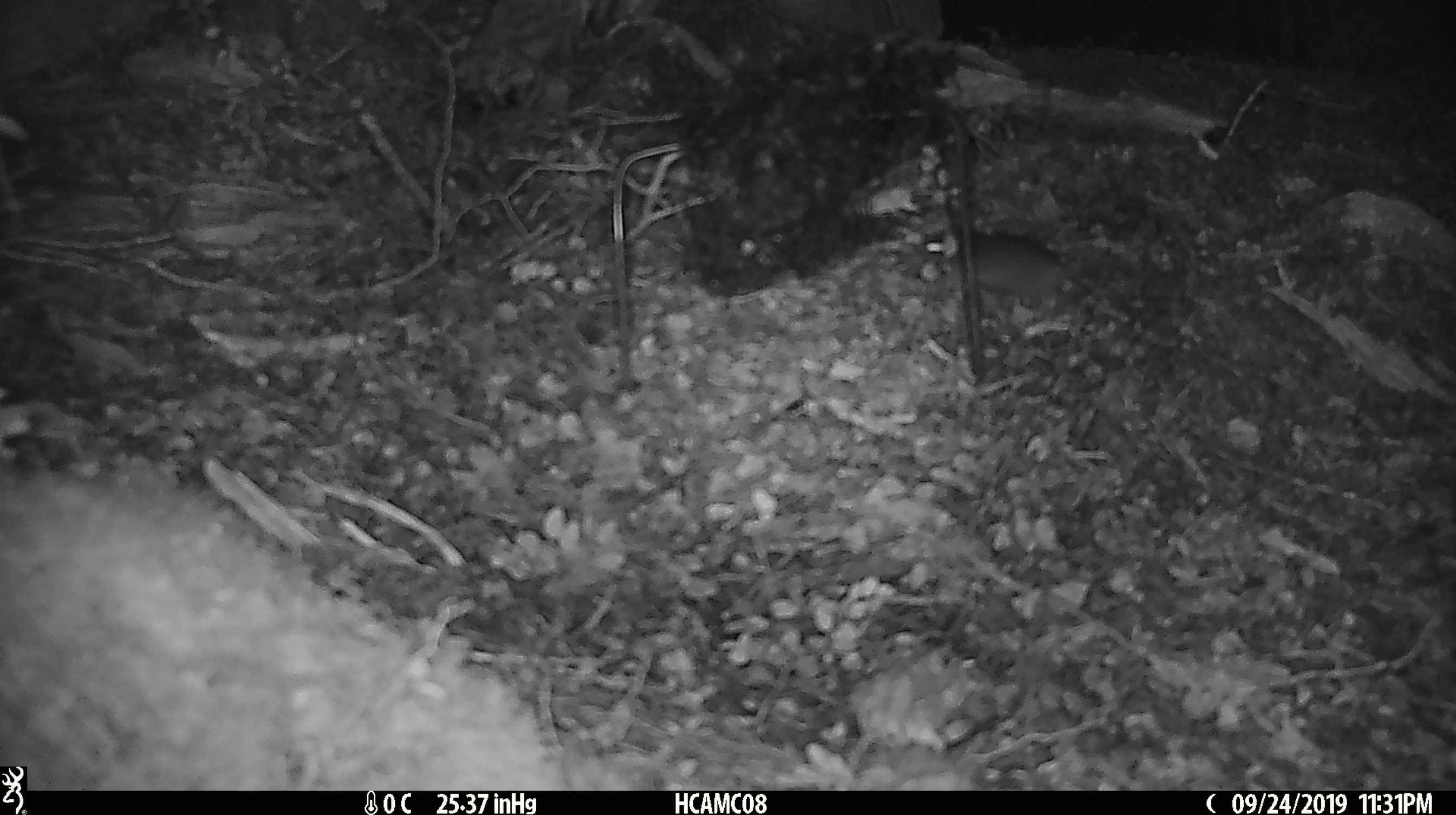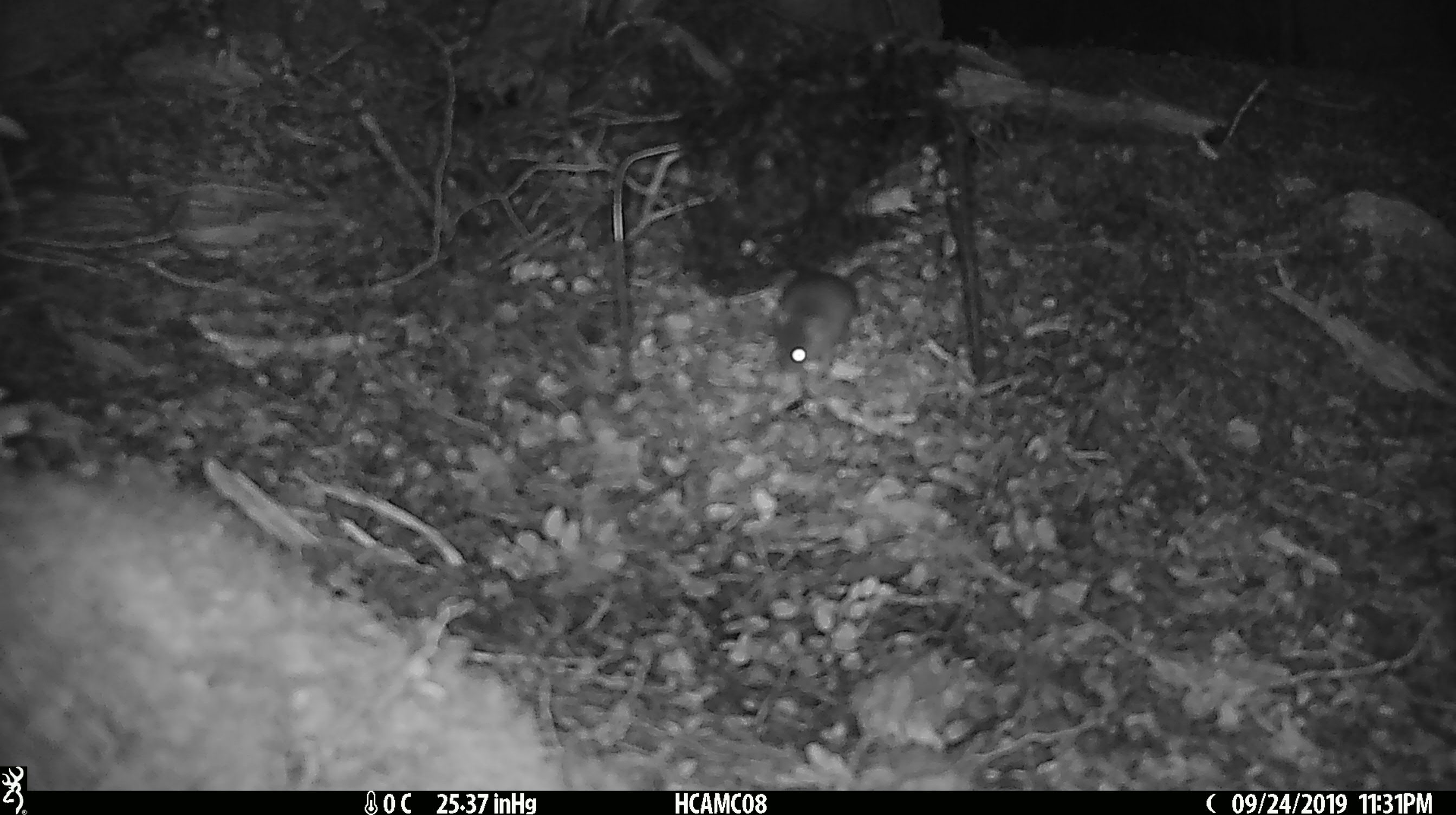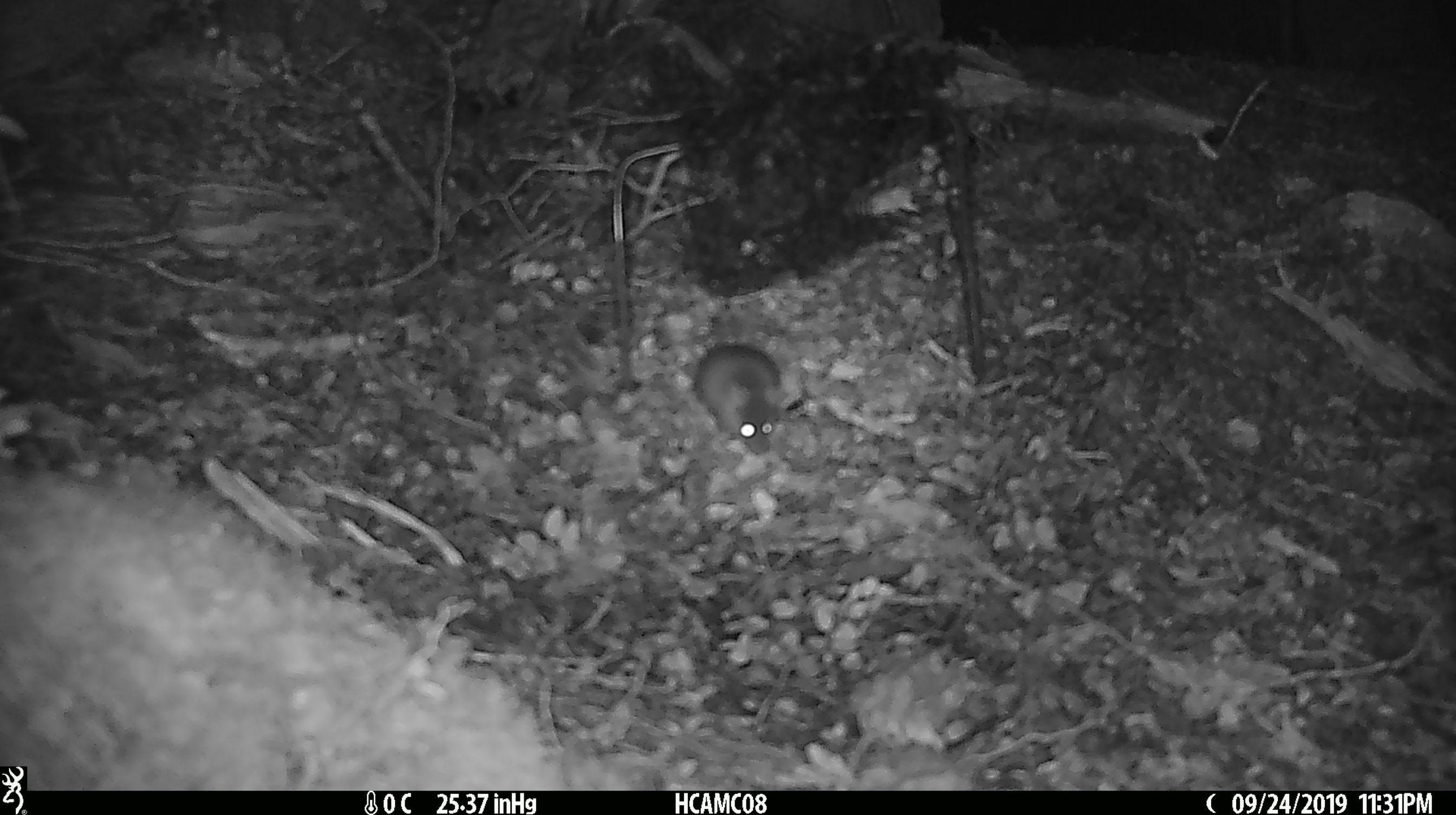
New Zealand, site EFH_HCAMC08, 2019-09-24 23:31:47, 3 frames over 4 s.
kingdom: Animalia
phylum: Chordata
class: Mammalia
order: Rodentia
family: Muridae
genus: Mus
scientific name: Mus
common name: mouse